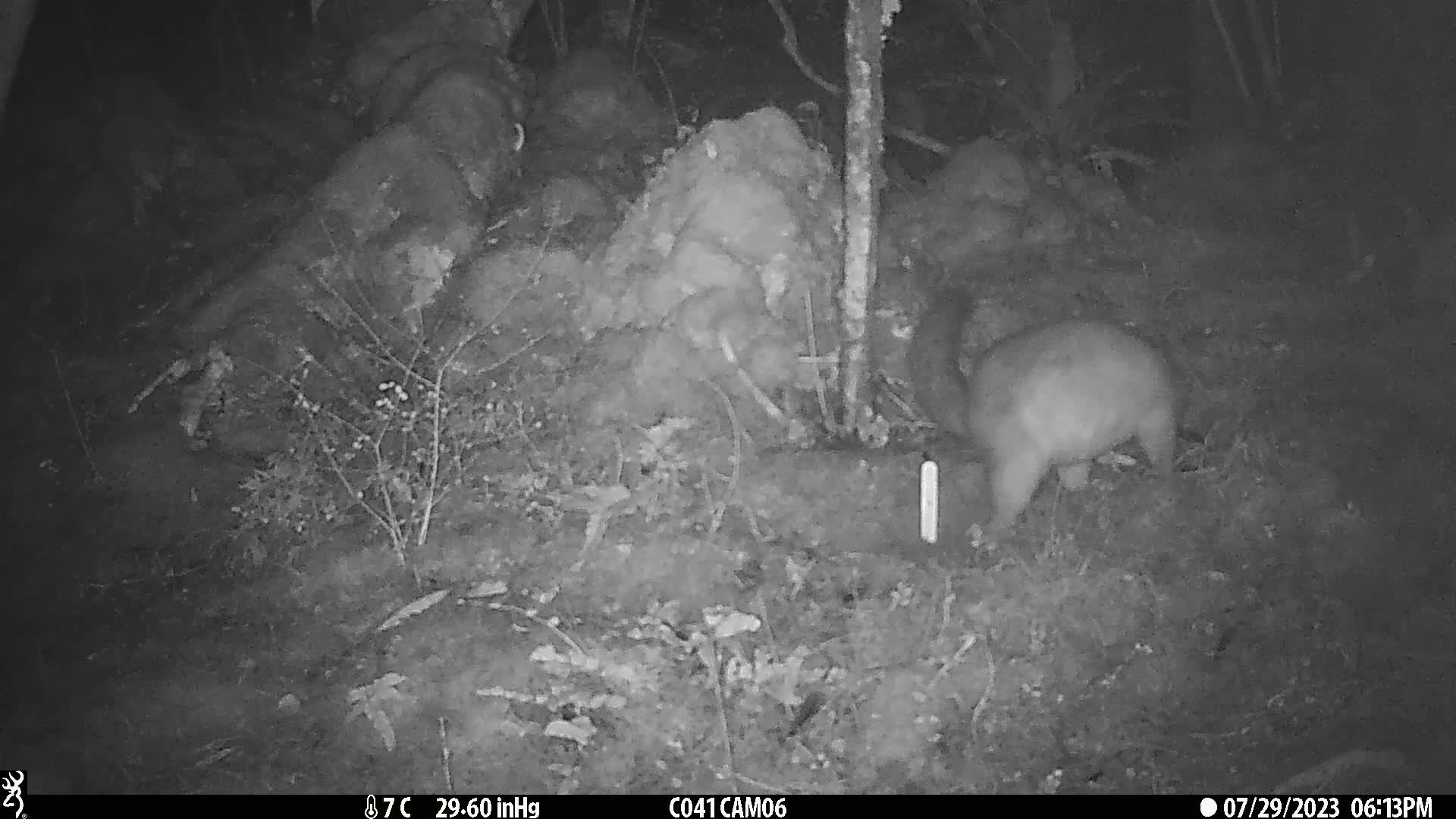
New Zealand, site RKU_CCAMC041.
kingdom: Animalia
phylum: Chordata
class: Mammalia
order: Diprotodontia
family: Phalangeridae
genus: Trichosurus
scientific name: Trichosurus vulpecula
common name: common brushtail possum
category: possum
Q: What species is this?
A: Possum (common brushtail possum) (Trichosurus vulpecula).